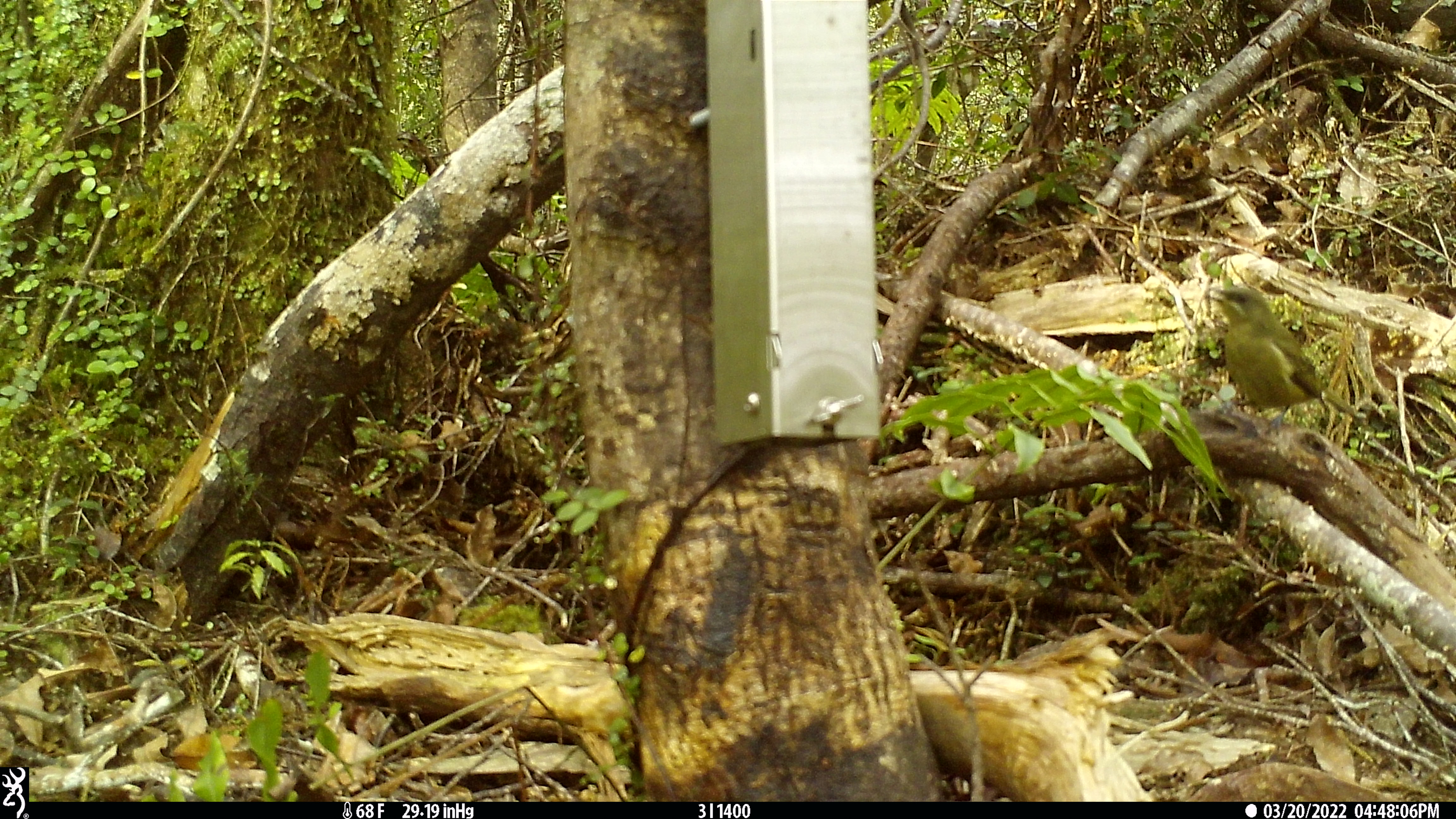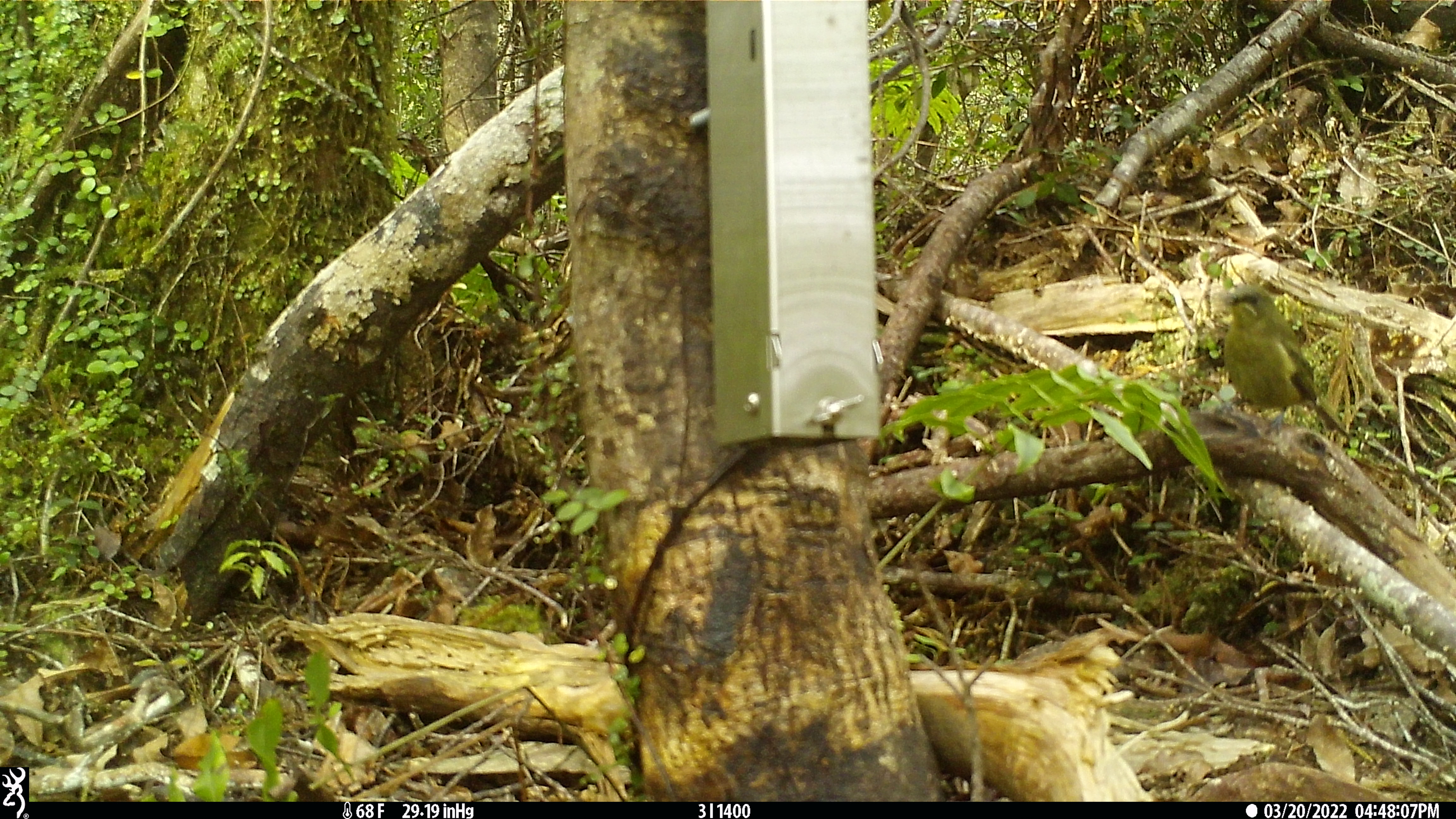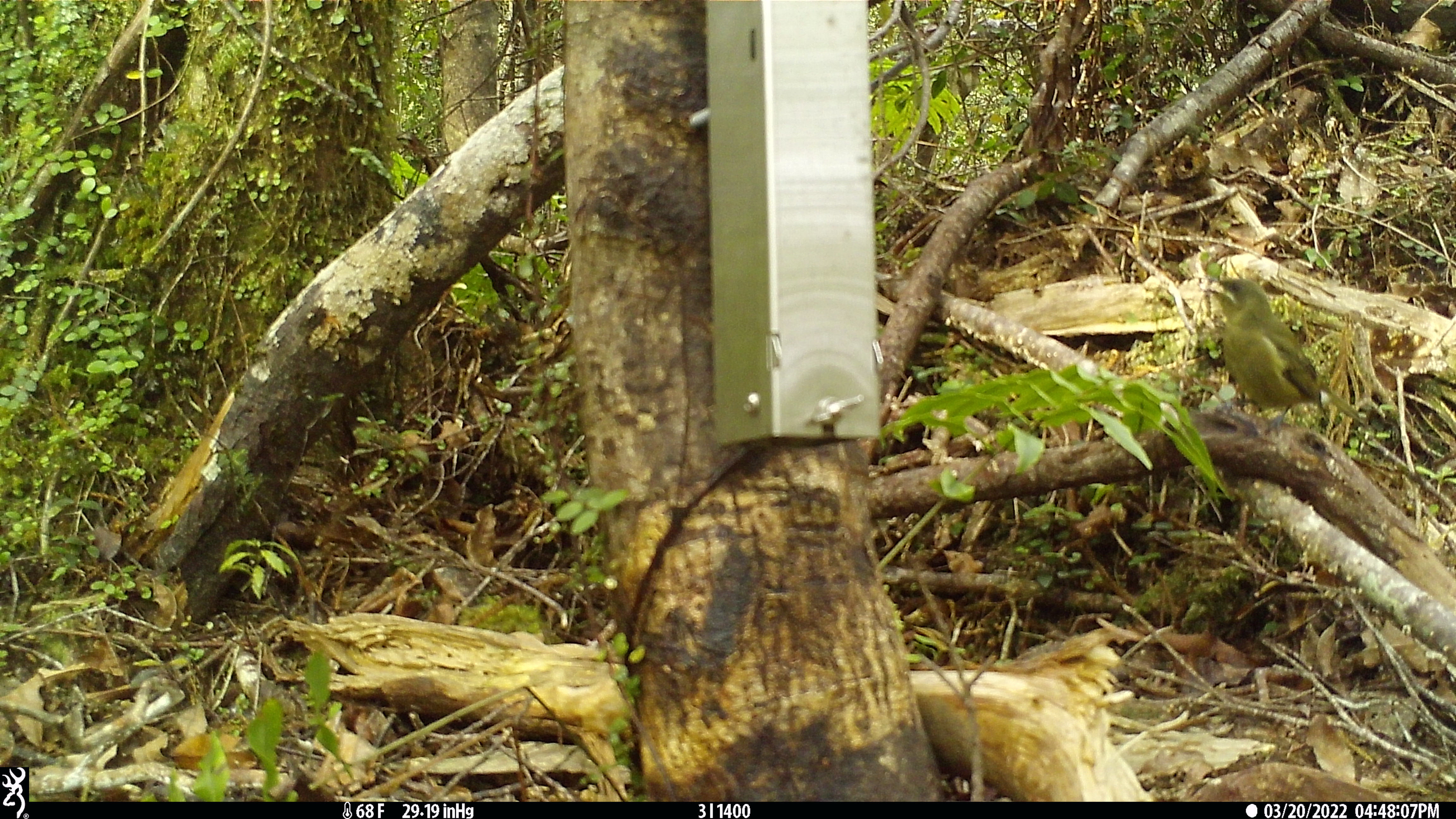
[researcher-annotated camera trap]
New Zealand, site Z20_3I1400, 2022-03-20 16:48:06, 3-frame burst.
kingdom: Animalia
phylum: Chordata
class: Aves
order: Passeriformes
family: Meliphagidae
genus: Anthornis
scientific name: Anthornis melanura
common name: new zealand bellbird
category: bellbird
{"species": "bellbird (new zealand bellbird) (Anthornis melanura)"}